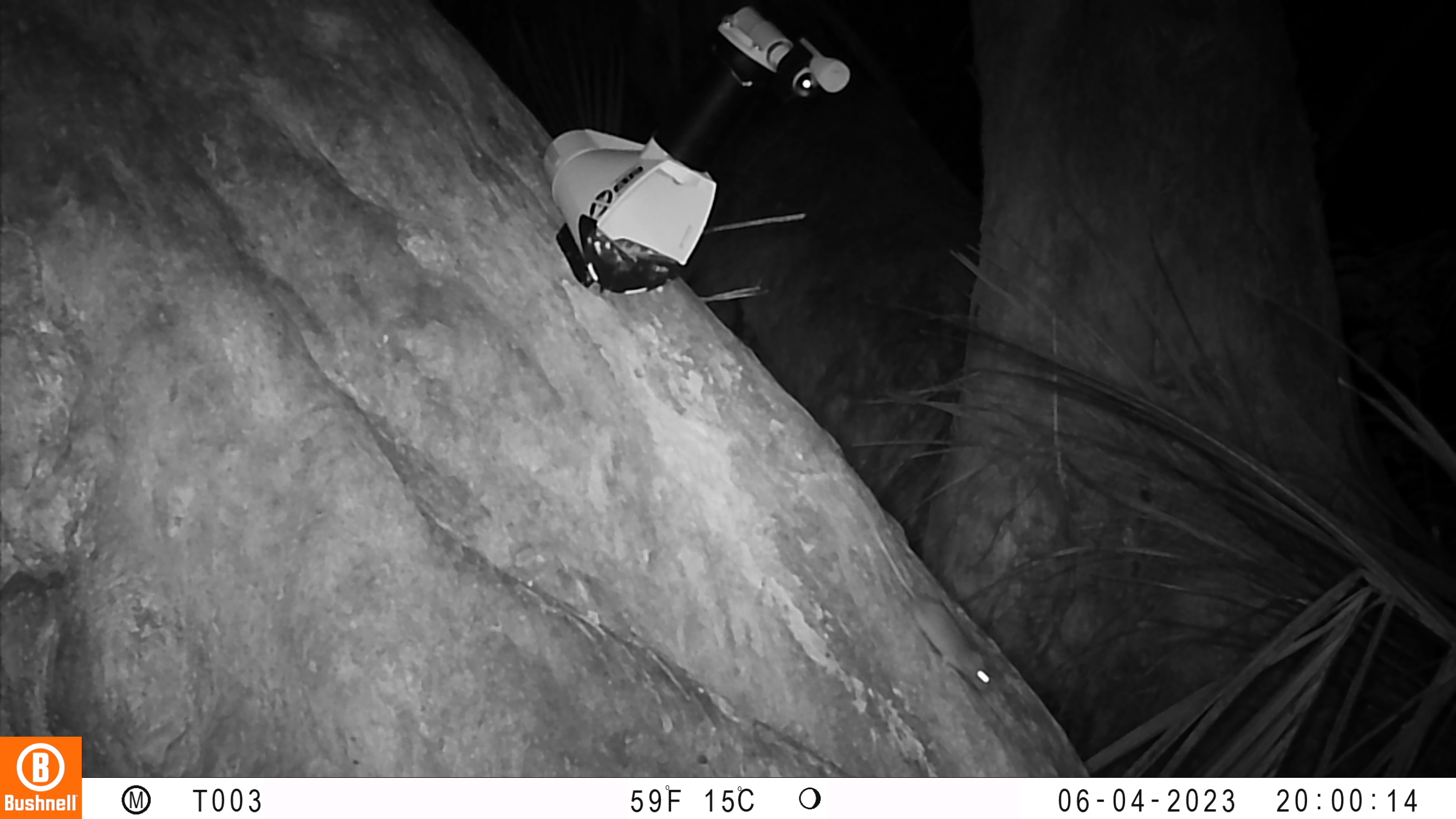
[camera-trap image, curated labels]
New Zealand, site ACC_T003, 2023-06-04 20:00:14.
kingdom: Animalia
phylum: Chordata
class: Mammalia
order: Rodentia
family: Muridae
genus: Mus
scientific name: Mus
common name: mouse